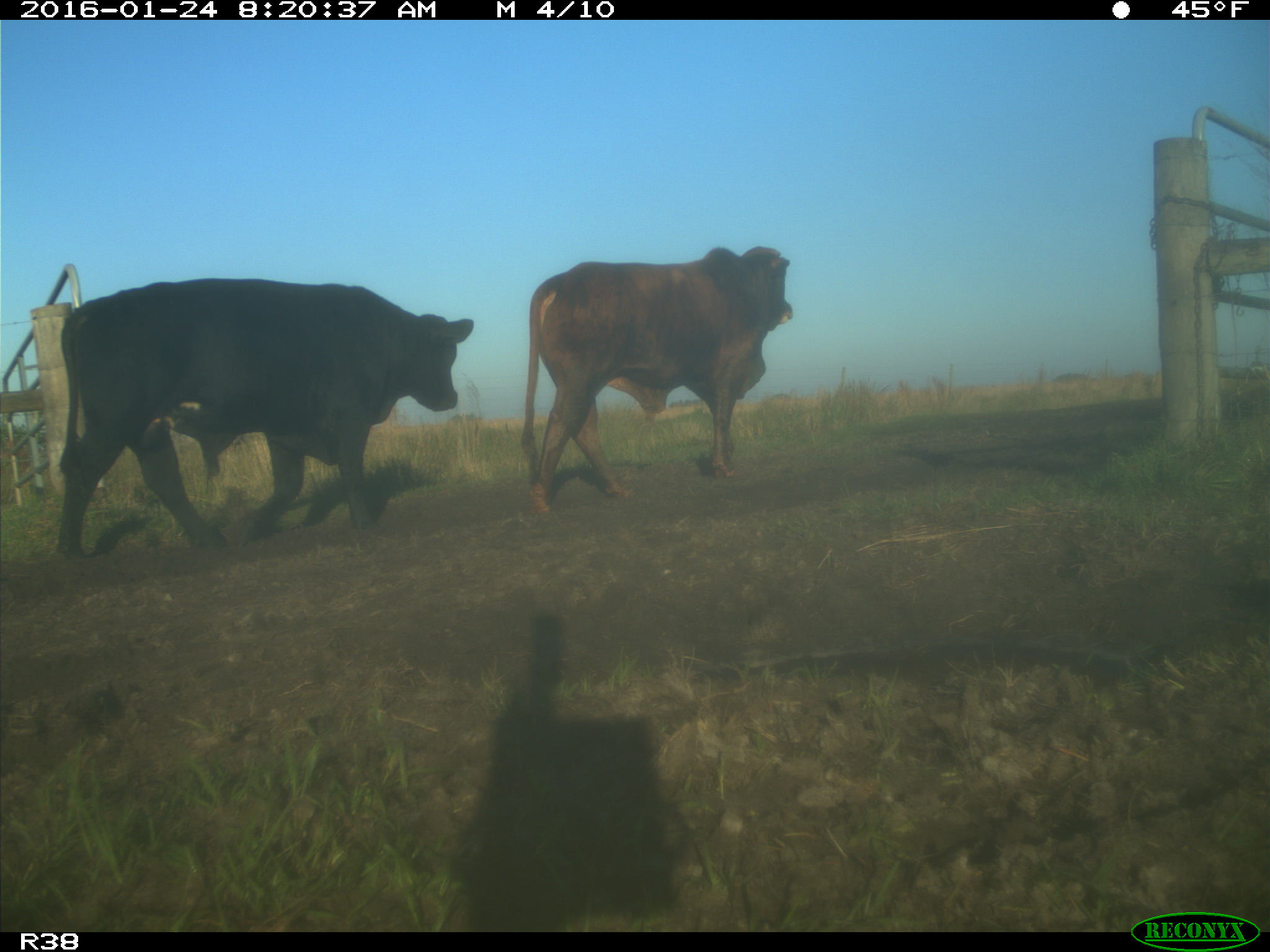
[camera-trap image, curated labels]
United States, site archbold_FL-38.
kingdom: Animalia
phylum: Chordata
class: Mammalia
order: Artiodactyla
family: Bovidae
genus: Bos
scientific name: Bos taurus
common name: domestic cow